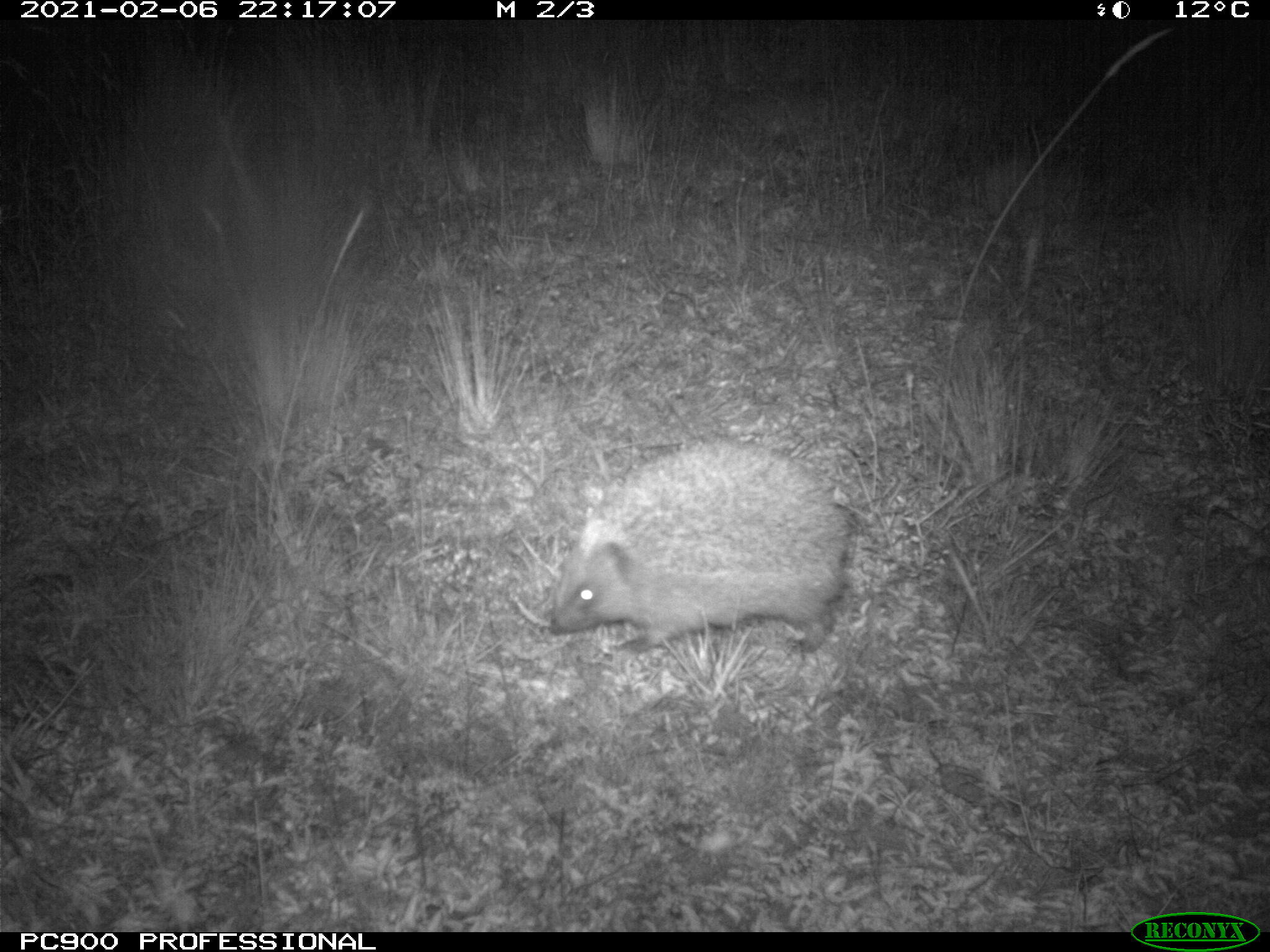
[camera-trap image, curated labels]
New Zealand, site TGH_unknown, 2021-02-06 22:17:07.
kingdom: Animalia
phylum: Chordata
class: Mammalia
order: Eulipotyphla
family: Erinaceidae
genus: Erinaceus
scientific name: Erinaceus europaeus europaeus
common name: european hedgehog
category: hedgehog